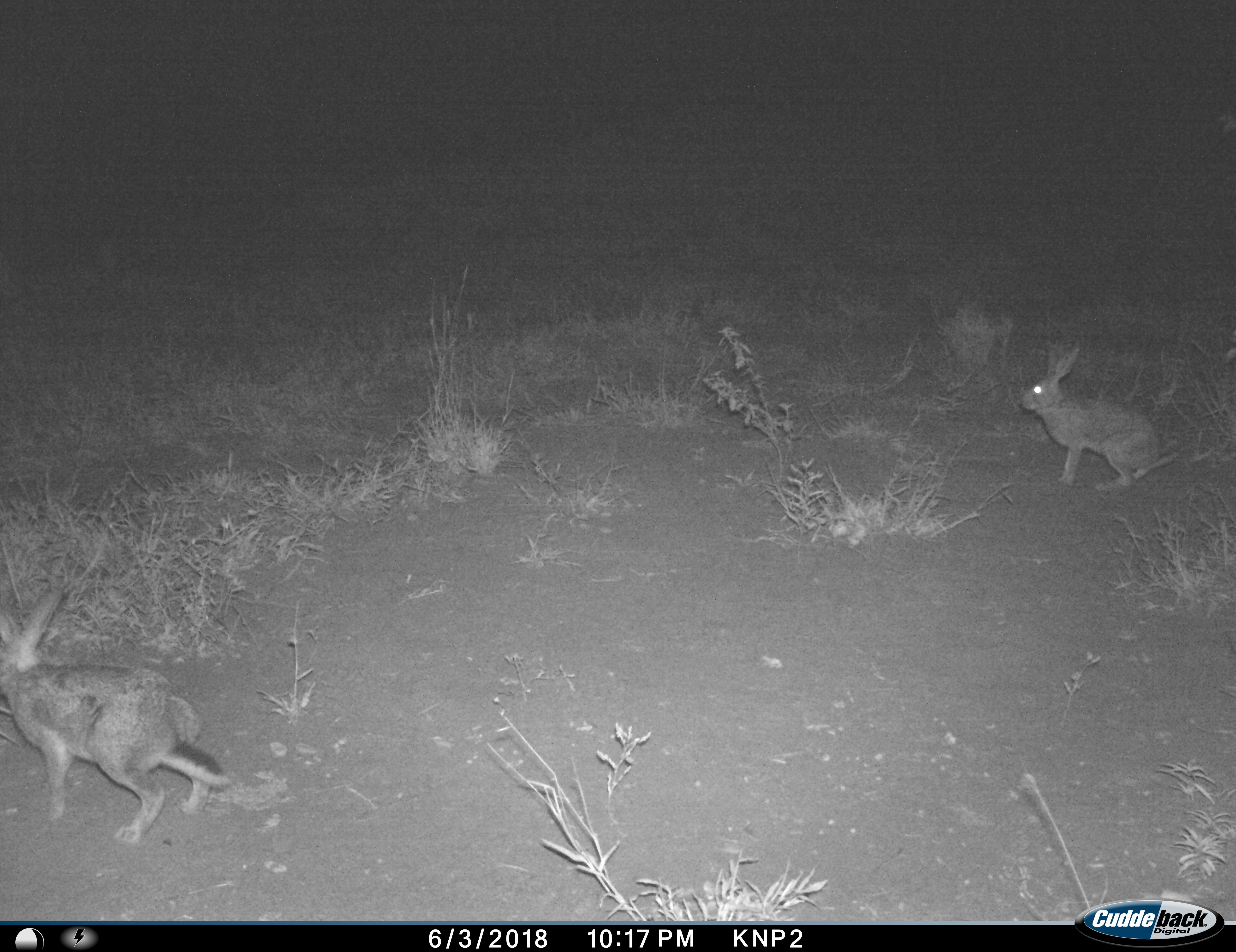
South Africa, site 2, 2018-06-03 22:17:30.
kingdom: Animalia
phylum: Chordata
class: Mammalia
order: Lagomorpha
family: Leporidae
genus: Lepus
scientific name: Lepus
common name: hare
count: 2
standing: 88%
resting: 0%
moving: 25%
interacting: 0%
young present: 0%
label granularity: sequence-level